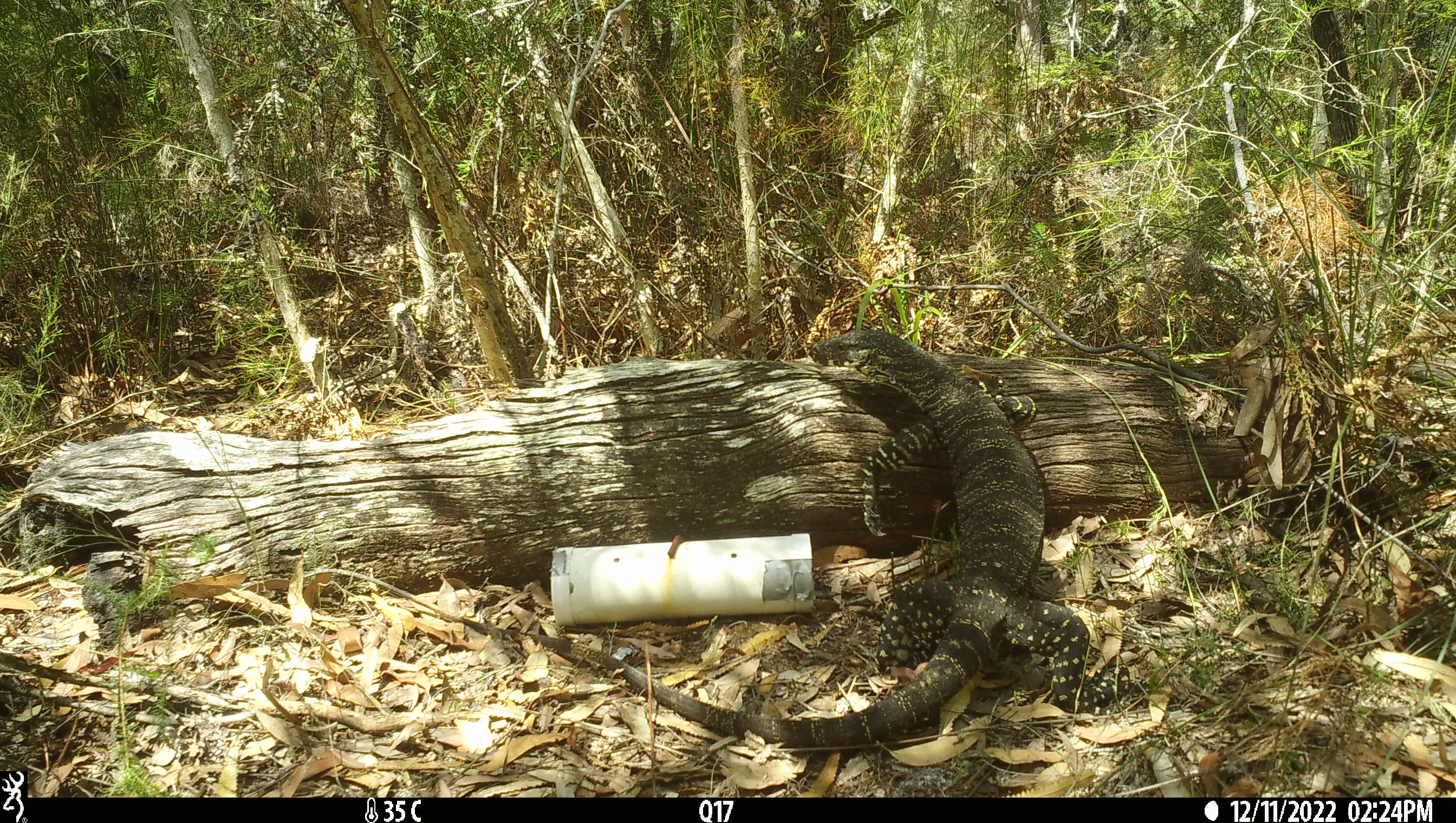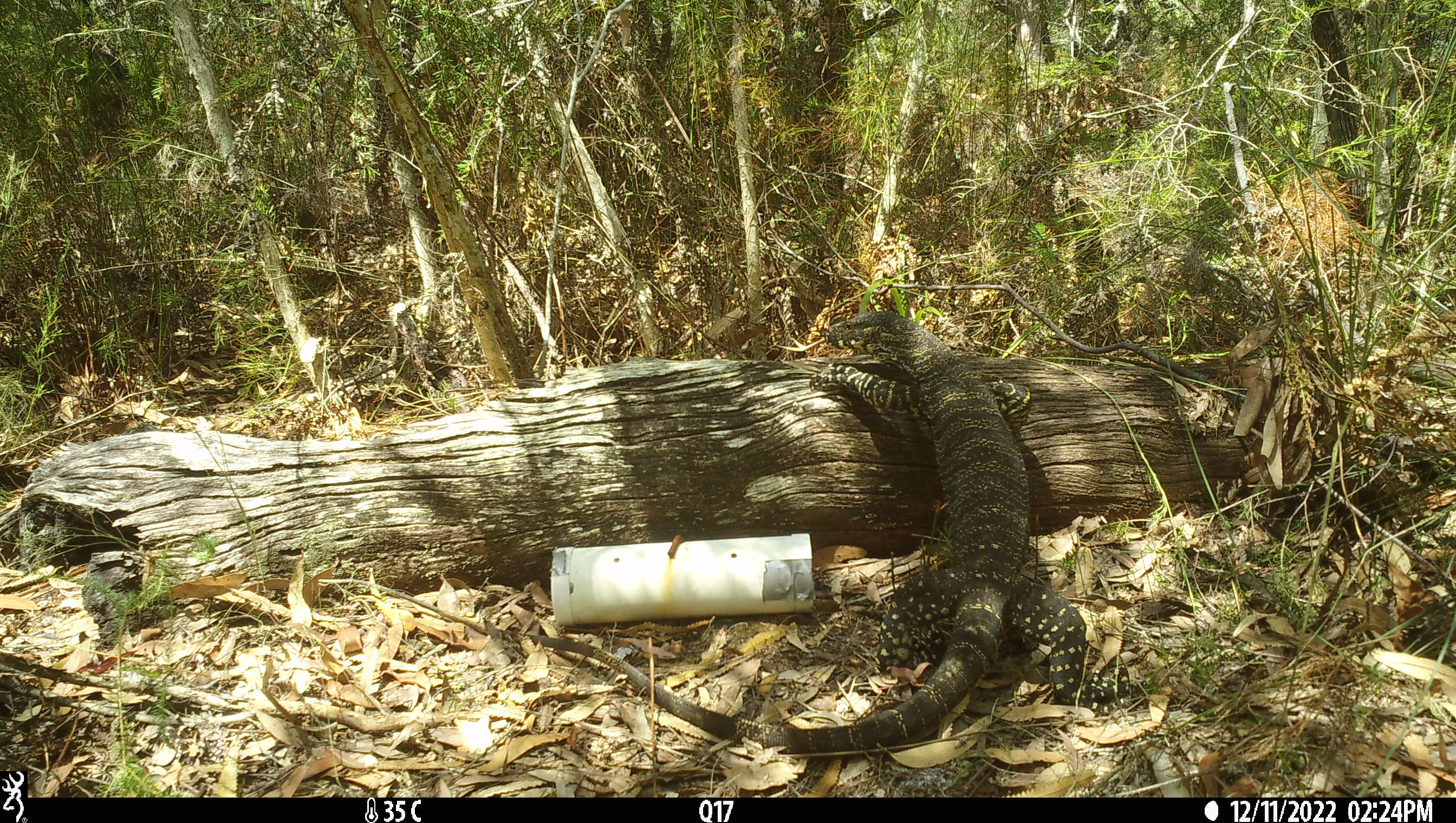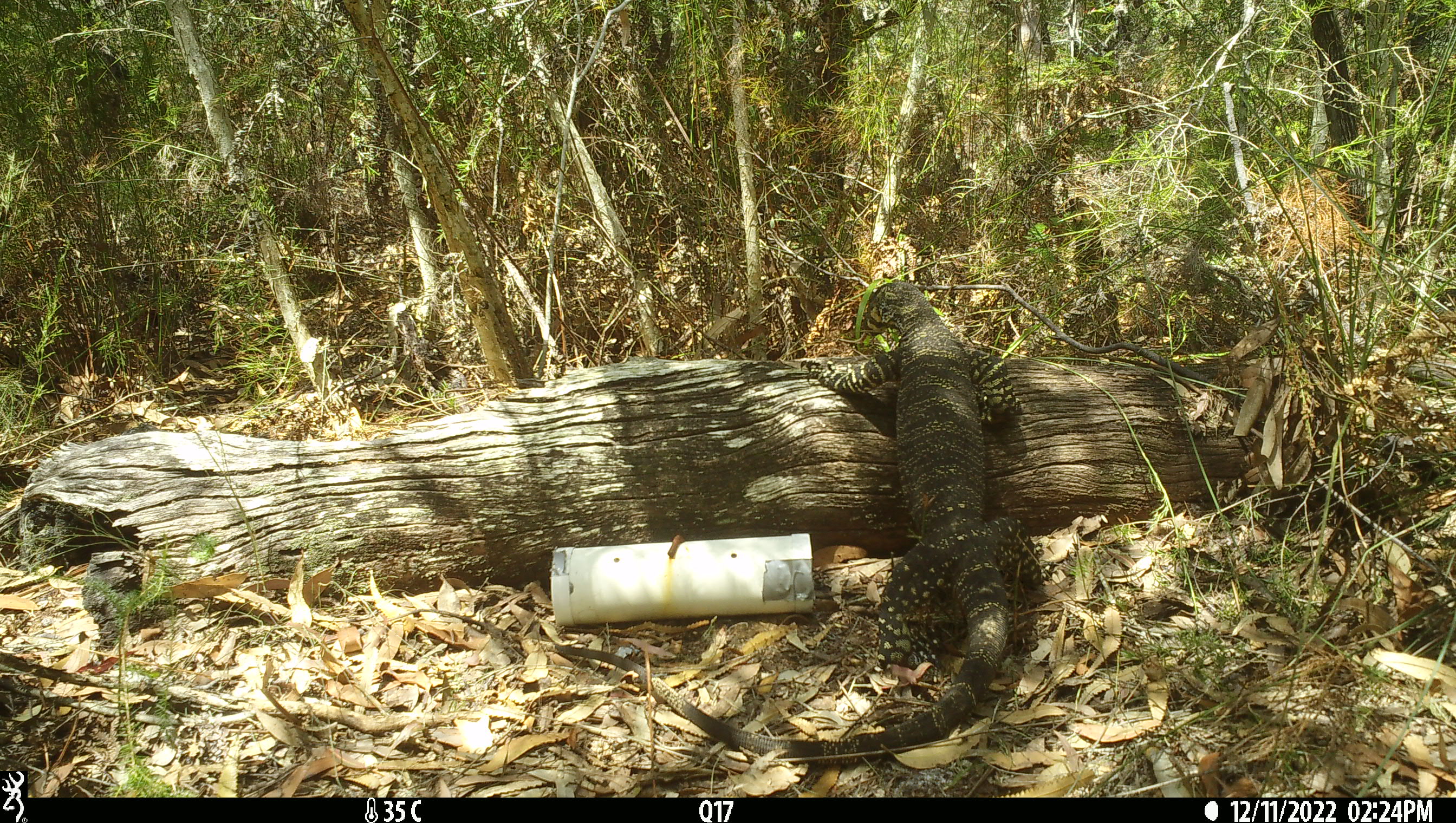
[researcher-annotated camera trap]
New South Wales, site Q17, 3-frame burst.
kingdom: Animalia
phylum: Chordata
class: Reptilia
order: Squamata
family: Varanidae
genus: Varanus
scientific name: Varanus varius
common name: lace monitor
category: goanna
Goanna (lace monitor) (Varanus varius).